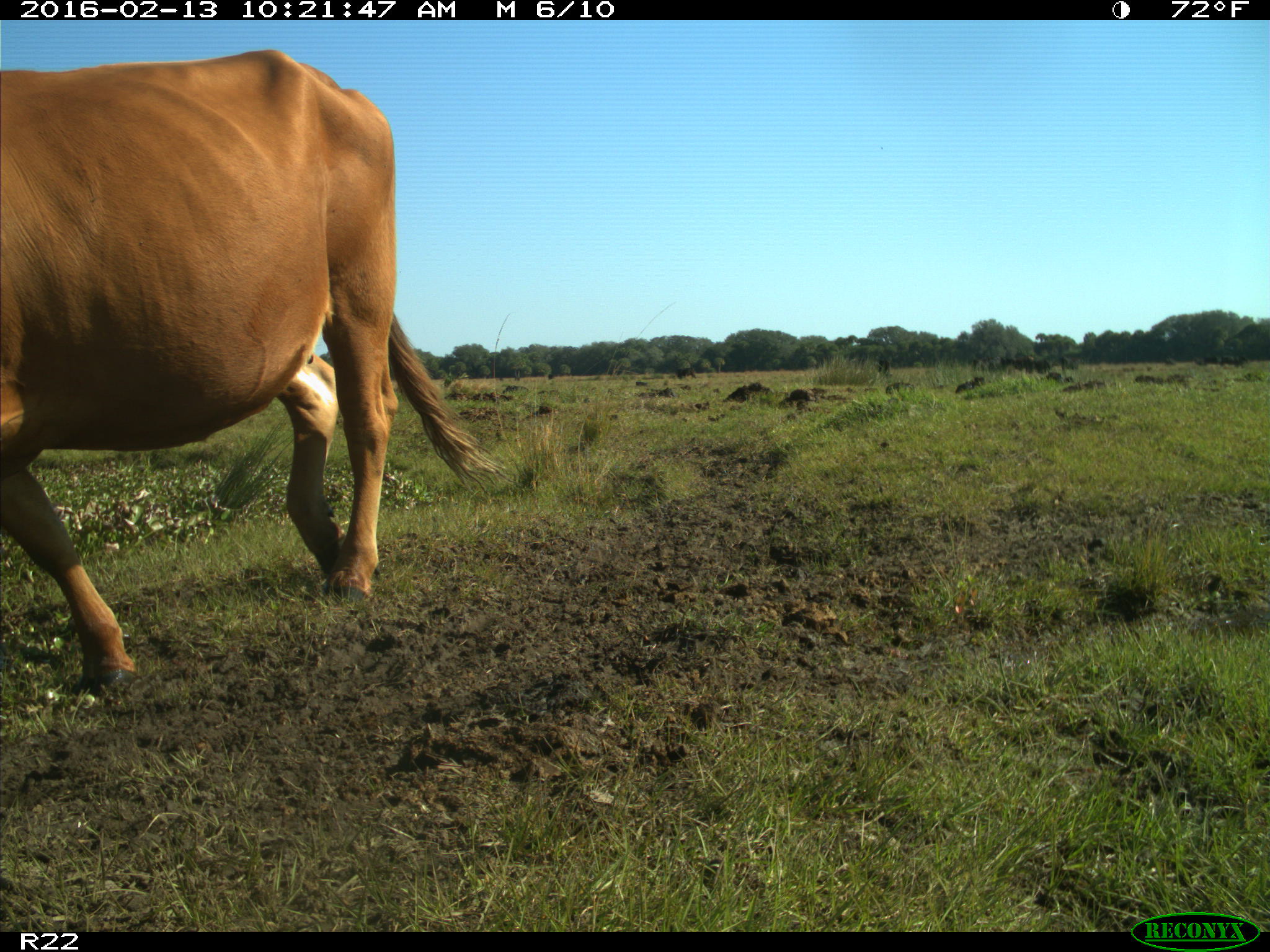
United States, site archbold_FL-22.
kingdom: Animalia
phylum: Chordata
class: Mammalia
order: Artiodactyla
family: Bovidae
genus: Bos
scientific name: Bos taurus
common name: domestic cow